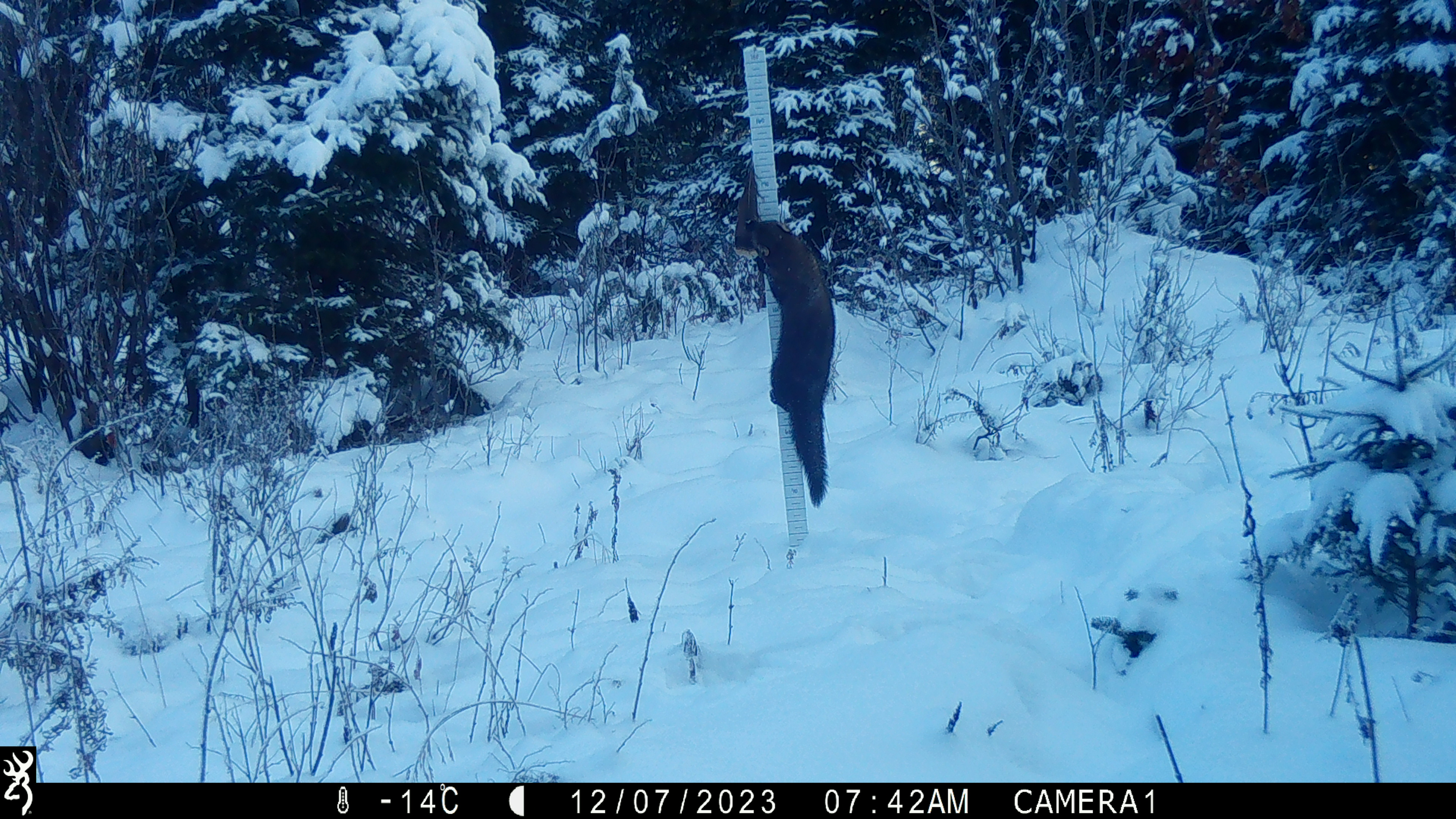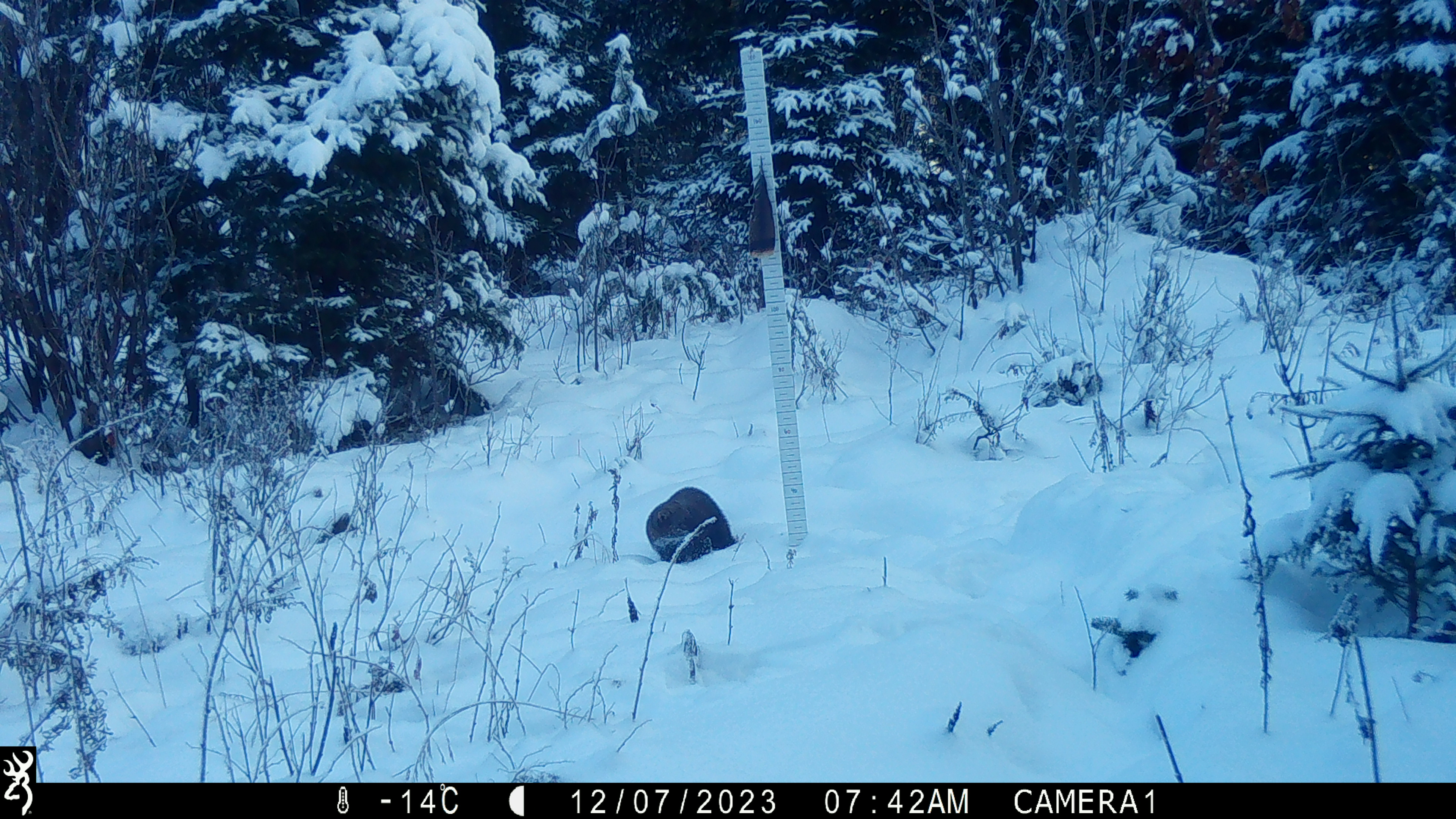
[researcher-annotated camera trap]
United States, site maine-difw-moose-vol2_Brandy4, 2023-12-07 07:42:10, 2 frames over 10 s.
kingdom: Animalia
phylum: Chordata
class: Mammalia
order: Carnivora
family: Mustelidae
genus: Pekania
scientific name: Pekania pennanti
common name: fisher